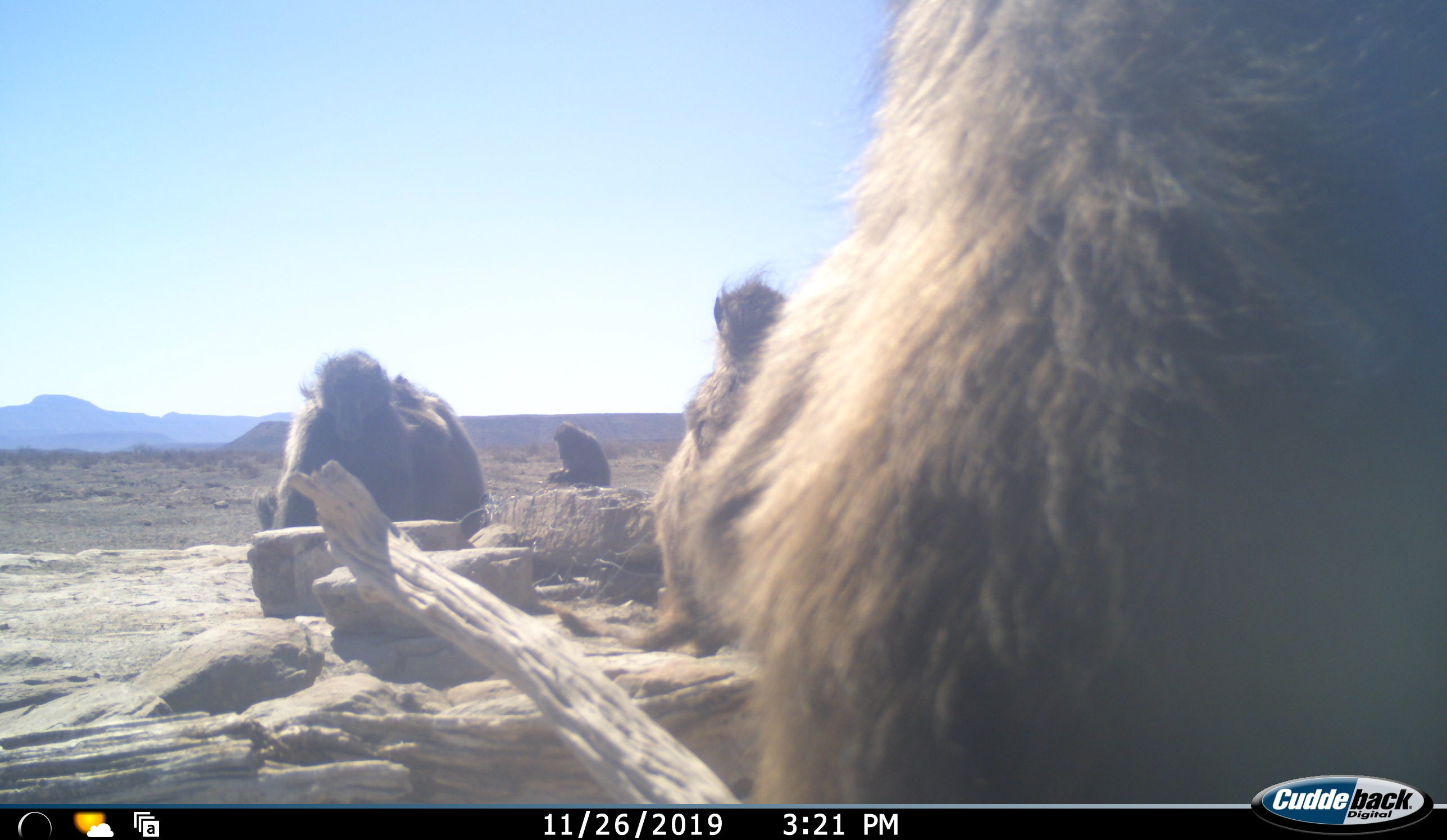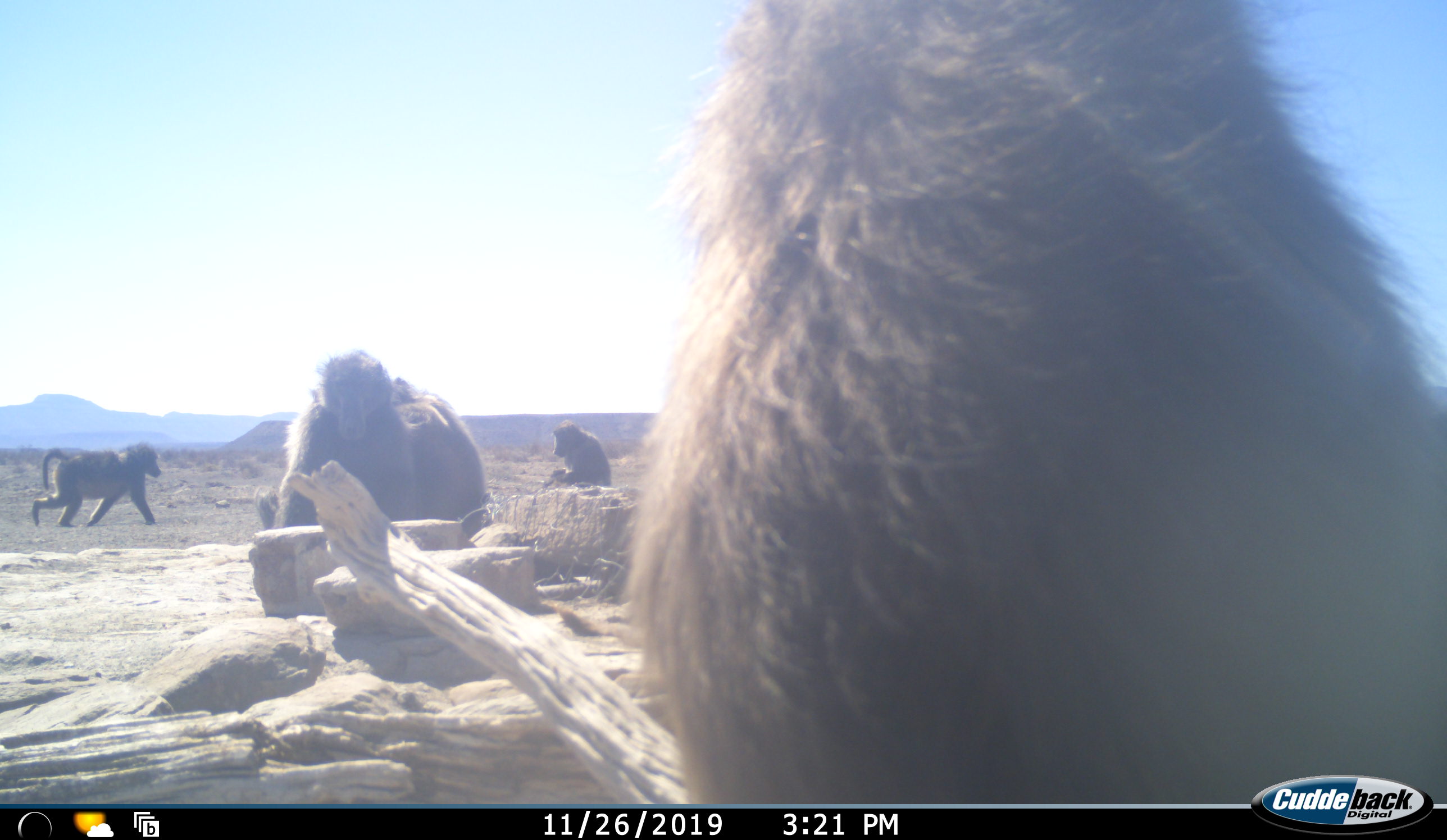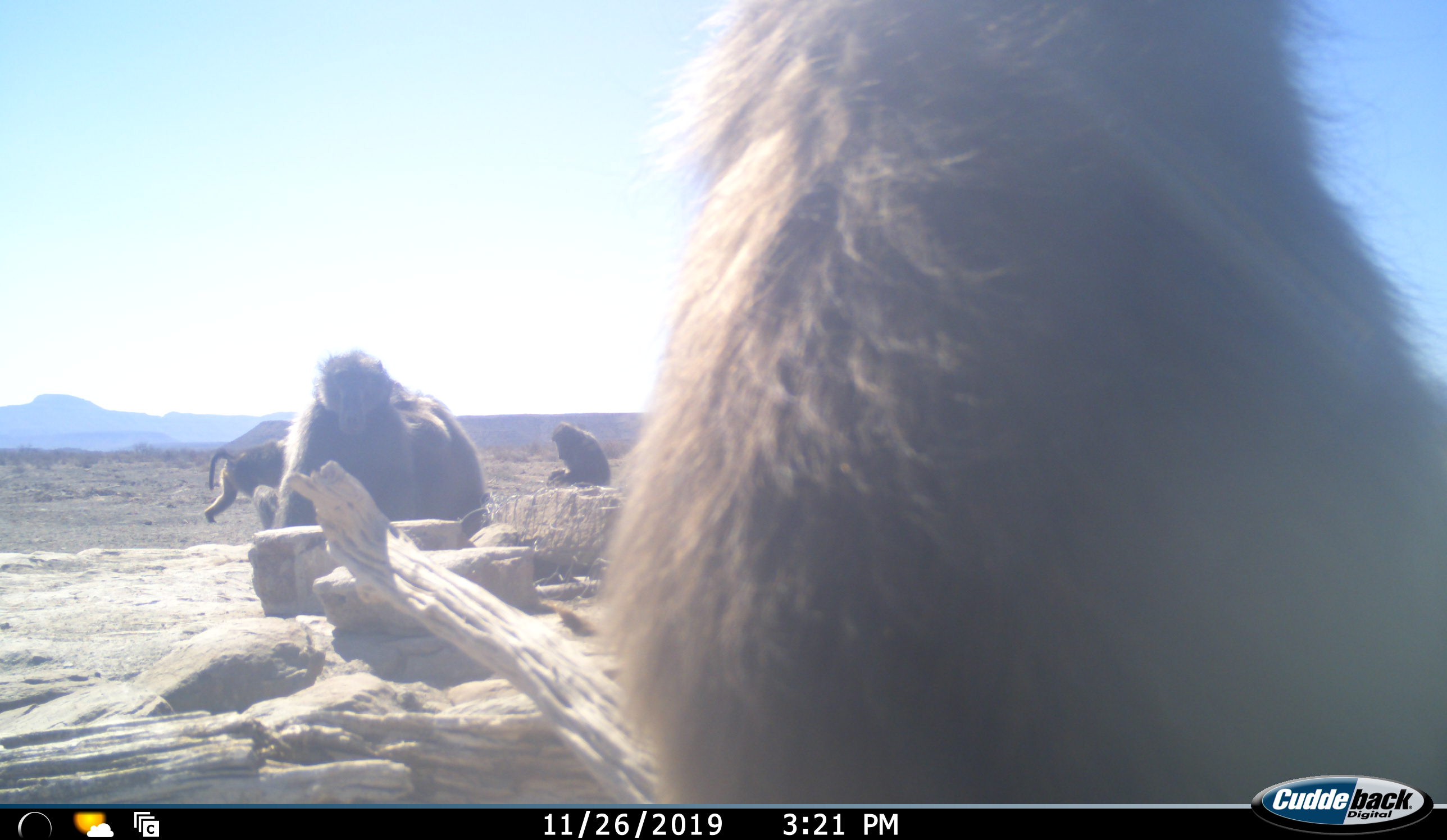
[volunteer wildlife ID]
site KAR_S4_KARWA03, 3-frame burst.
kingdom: Animalia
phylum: Chordata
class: Mammalia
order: Primates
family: Cercopithecidae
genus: Papio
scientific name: Papio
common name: baboon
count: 6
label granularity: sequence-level